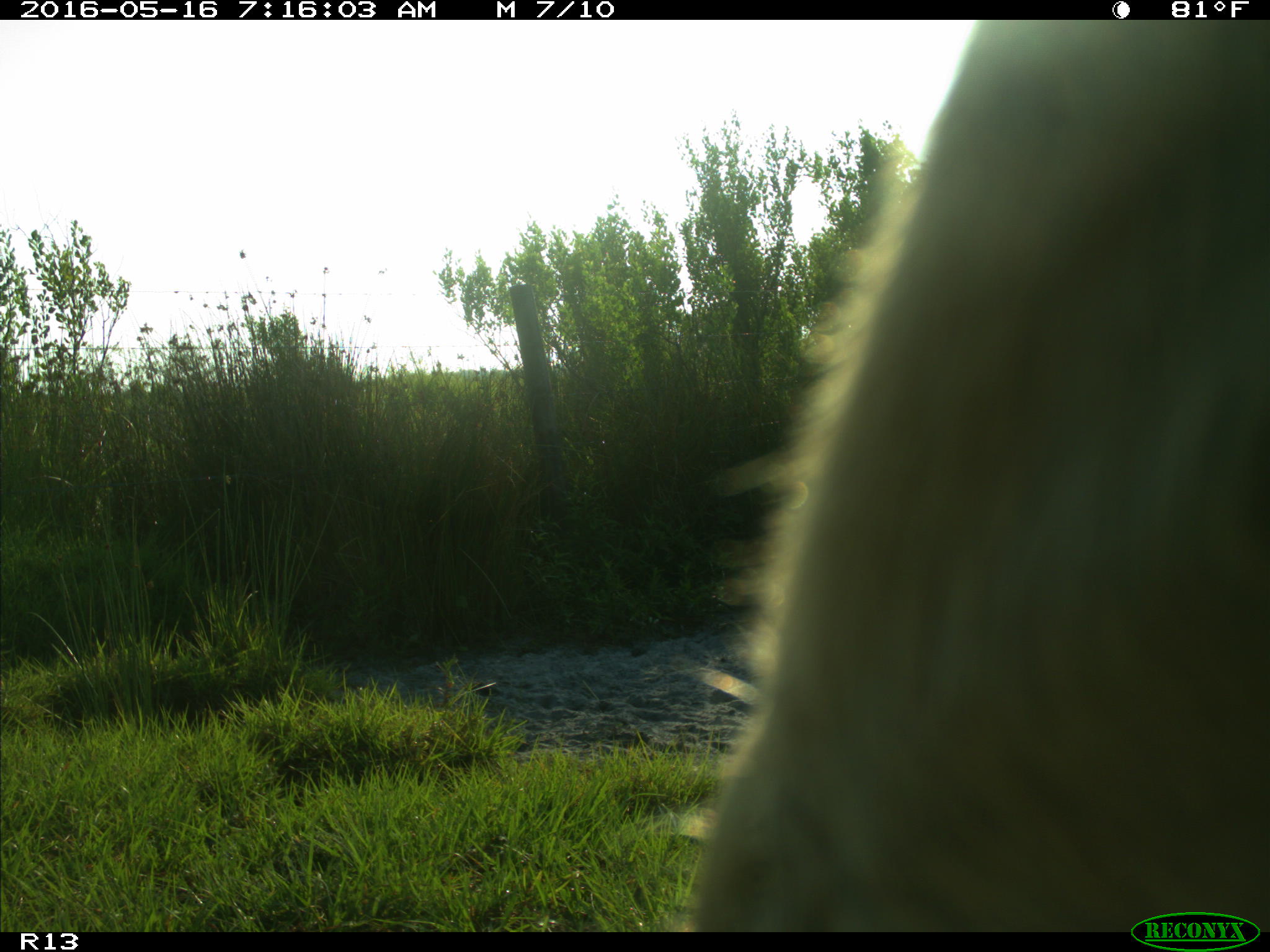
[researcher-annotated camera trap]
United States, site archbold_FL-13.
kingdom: Animalia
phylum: Chordata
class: Mammalia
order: Artiodactyla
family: Bovidae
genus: Bos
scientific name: Bos taurus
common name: domestic cow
Bos taurus (domestic cow).